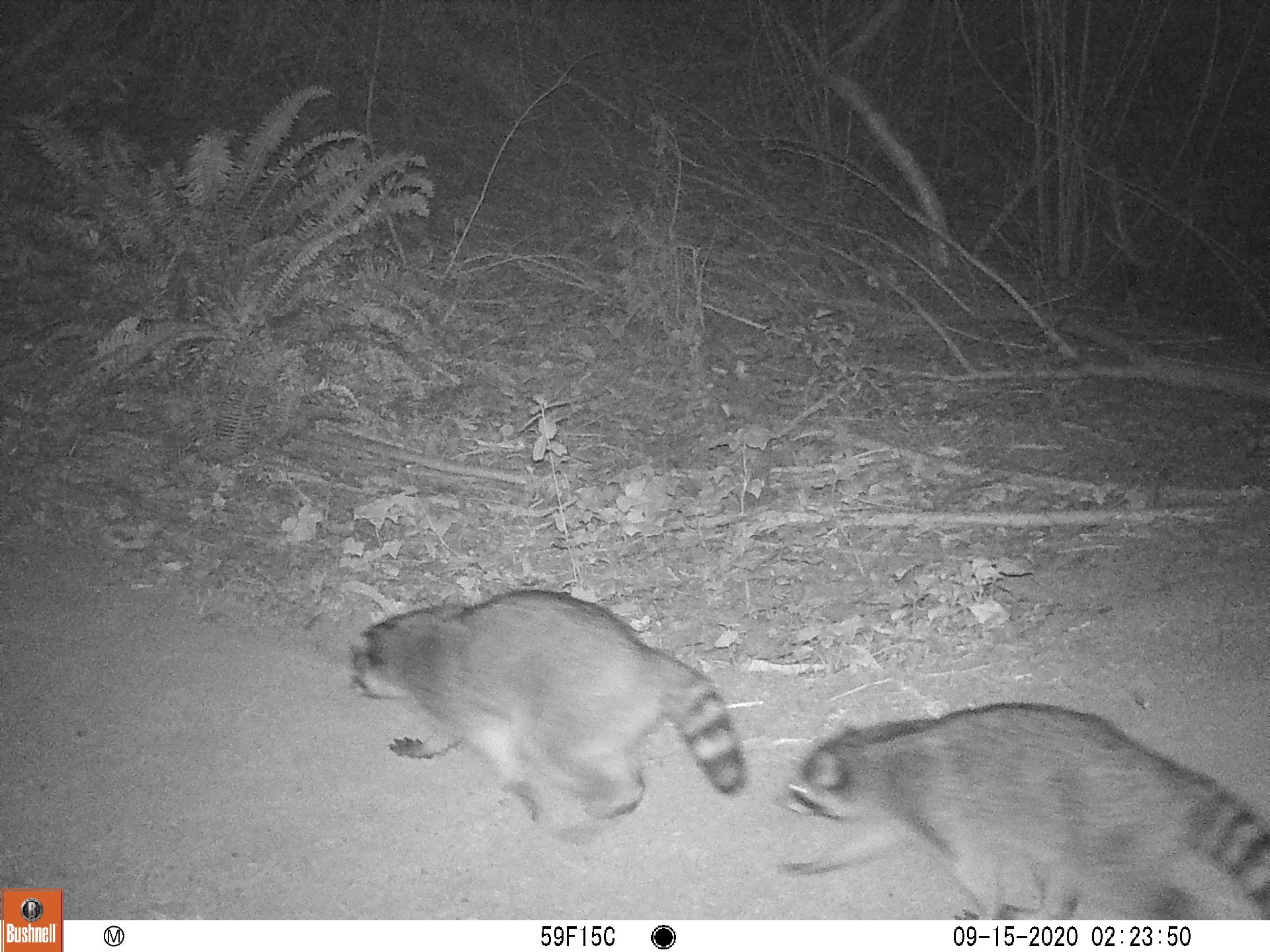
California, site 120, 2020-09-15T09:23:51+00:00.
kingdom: Animalia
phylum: Chordata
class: Mammalia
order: Carnivora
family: Procyonidae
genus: Procyon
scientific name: Procyon lotor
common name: raccoon